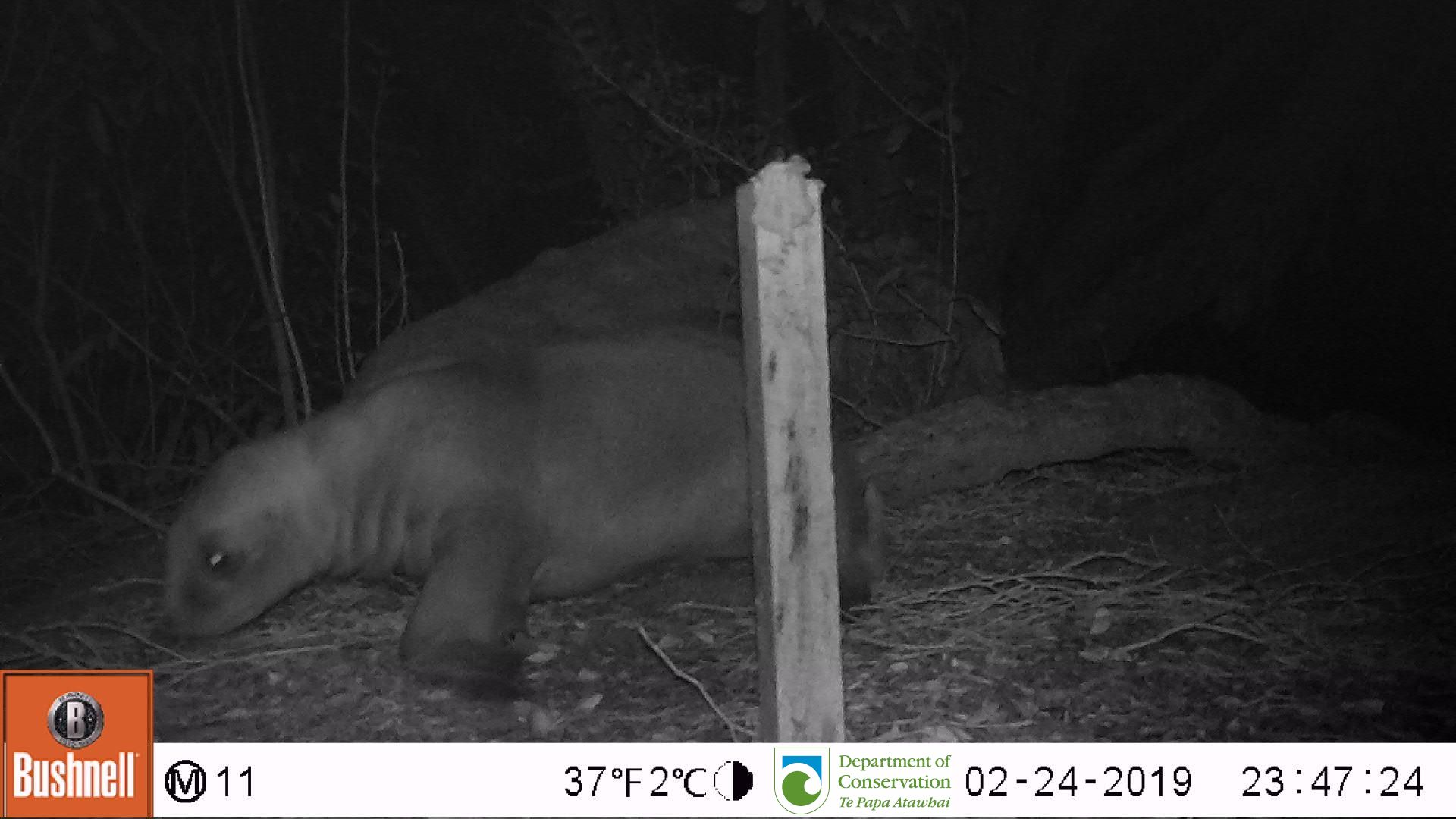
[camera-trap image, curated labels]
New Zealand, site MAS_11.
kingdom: Animalia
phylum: Chordata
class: Mammalia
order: Carnivora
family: Otariidae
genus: Phocarctos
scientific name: Phocarctos hookeri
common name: new zealand sea lion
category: sealion